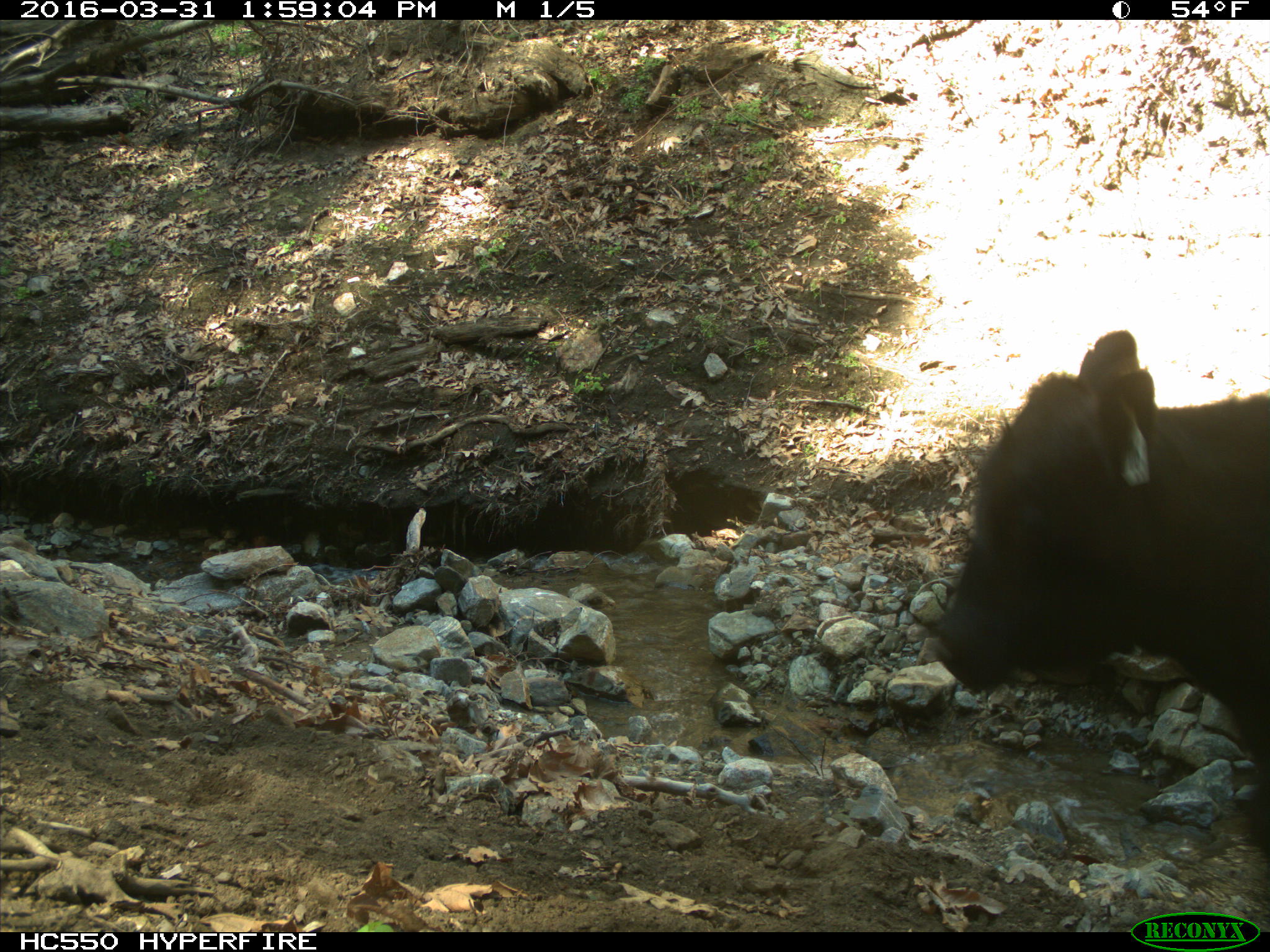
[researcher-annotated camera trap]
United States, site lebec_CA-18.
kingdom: Animalia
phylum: Chordata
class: Mammalia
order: Artiodactyla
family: Bovidae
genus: Bos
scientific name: Bos taurus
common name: domestic cow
Bos taurus (domestic cow).